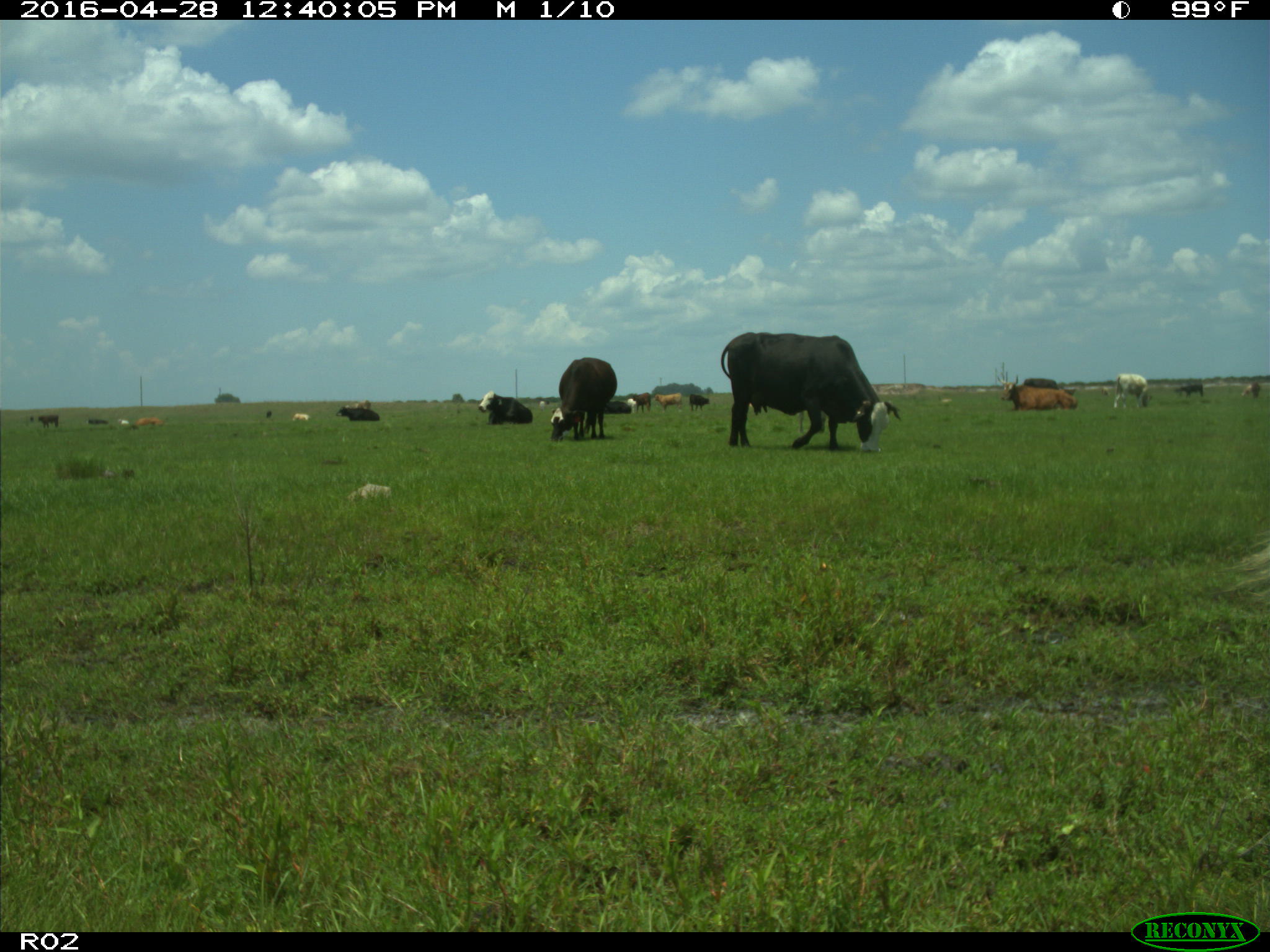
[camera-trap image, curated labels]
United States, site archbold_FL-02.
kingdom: Animalia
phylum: Chordata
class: Mammalia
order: Artiodactyla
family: Bovidae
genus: Bos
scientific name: Bos taurus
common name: domestic cow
Bos taurus (domestic cow).